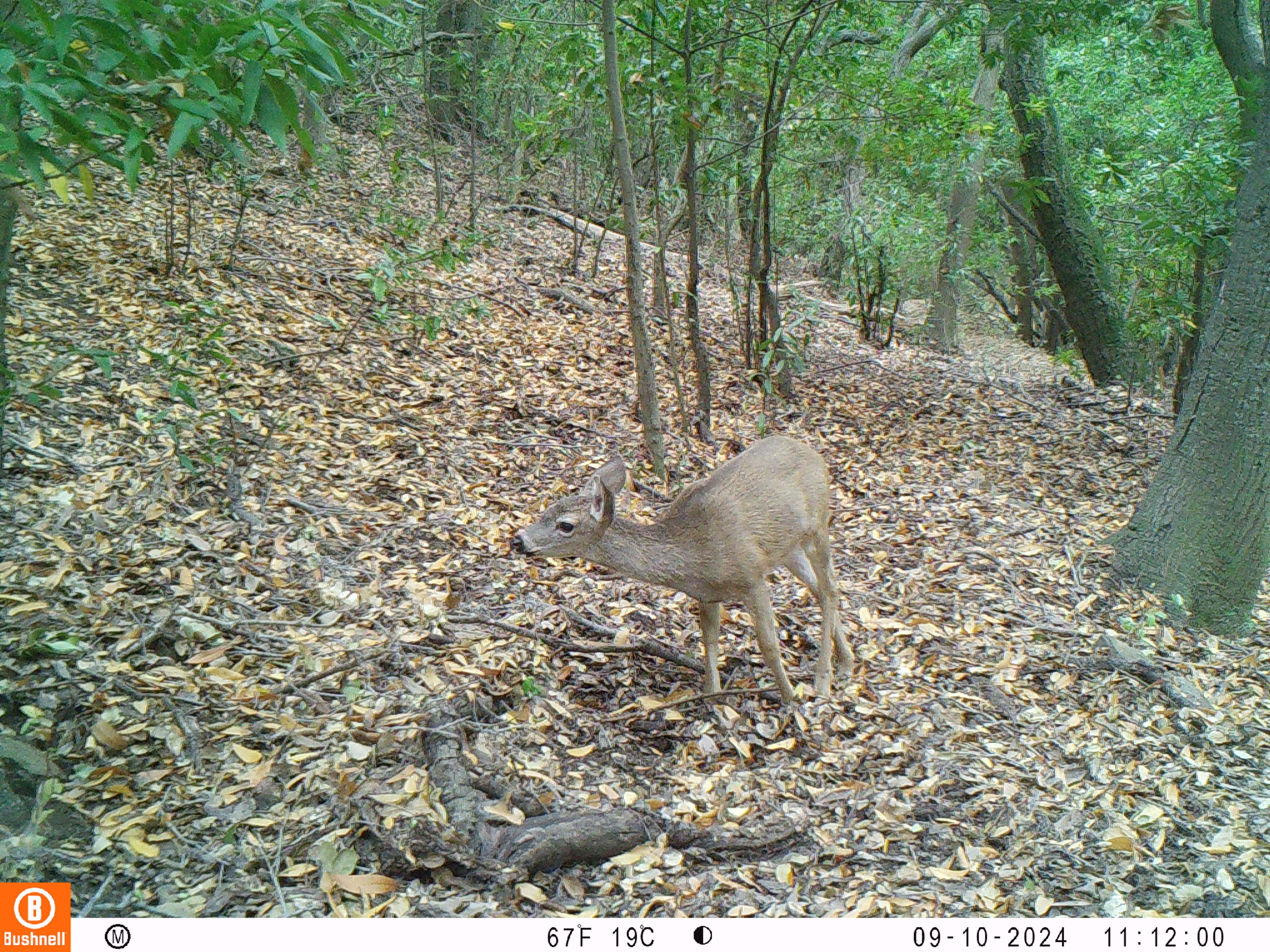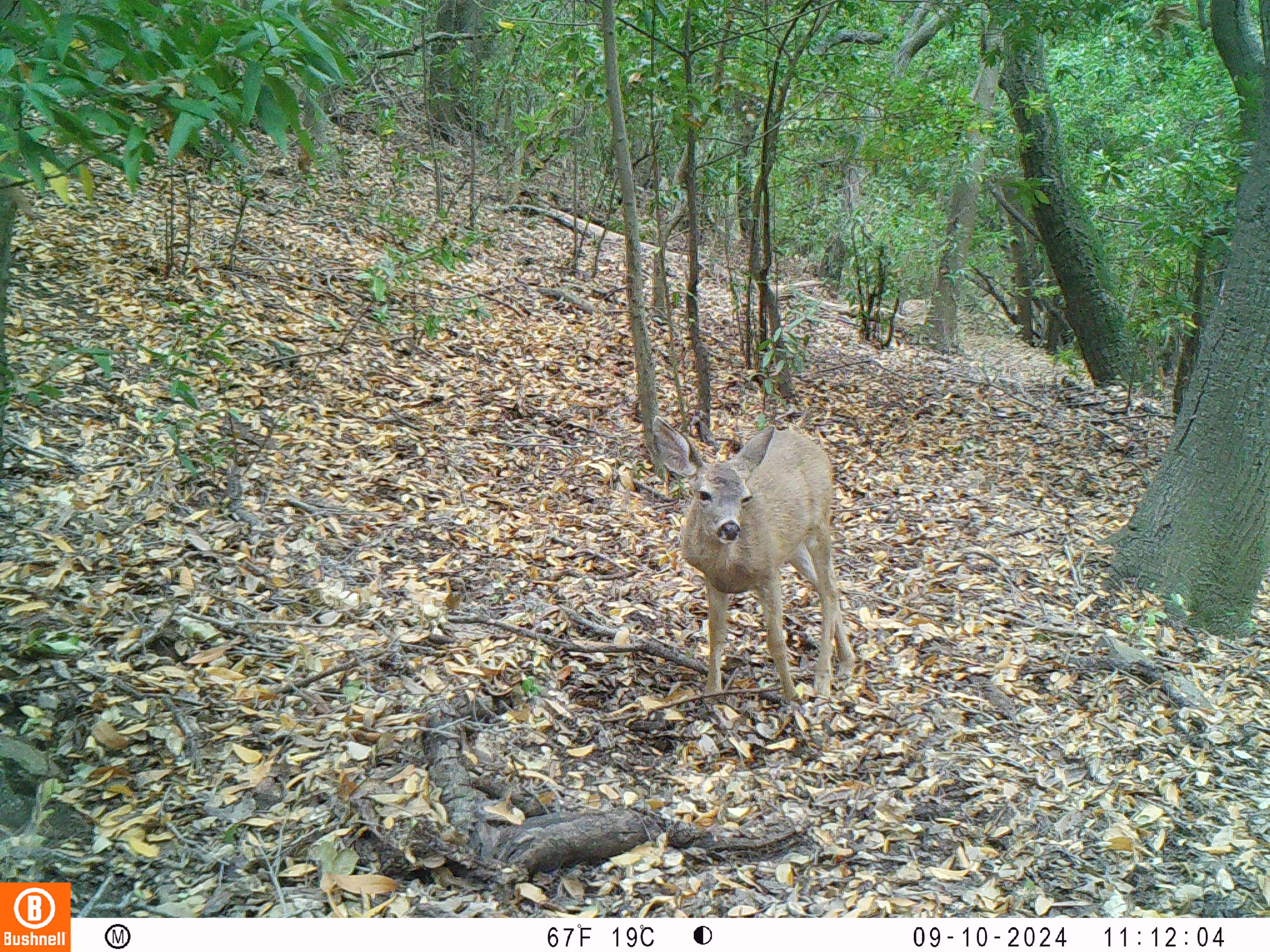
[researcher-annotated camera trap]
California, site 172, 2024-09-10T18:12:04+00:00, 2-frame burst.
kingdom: Animalia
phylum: Chordata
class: Mammalia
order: Artiodactyla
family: Cervidae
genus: Odocoileus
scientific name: Odocoileus hemionus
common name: mule deer